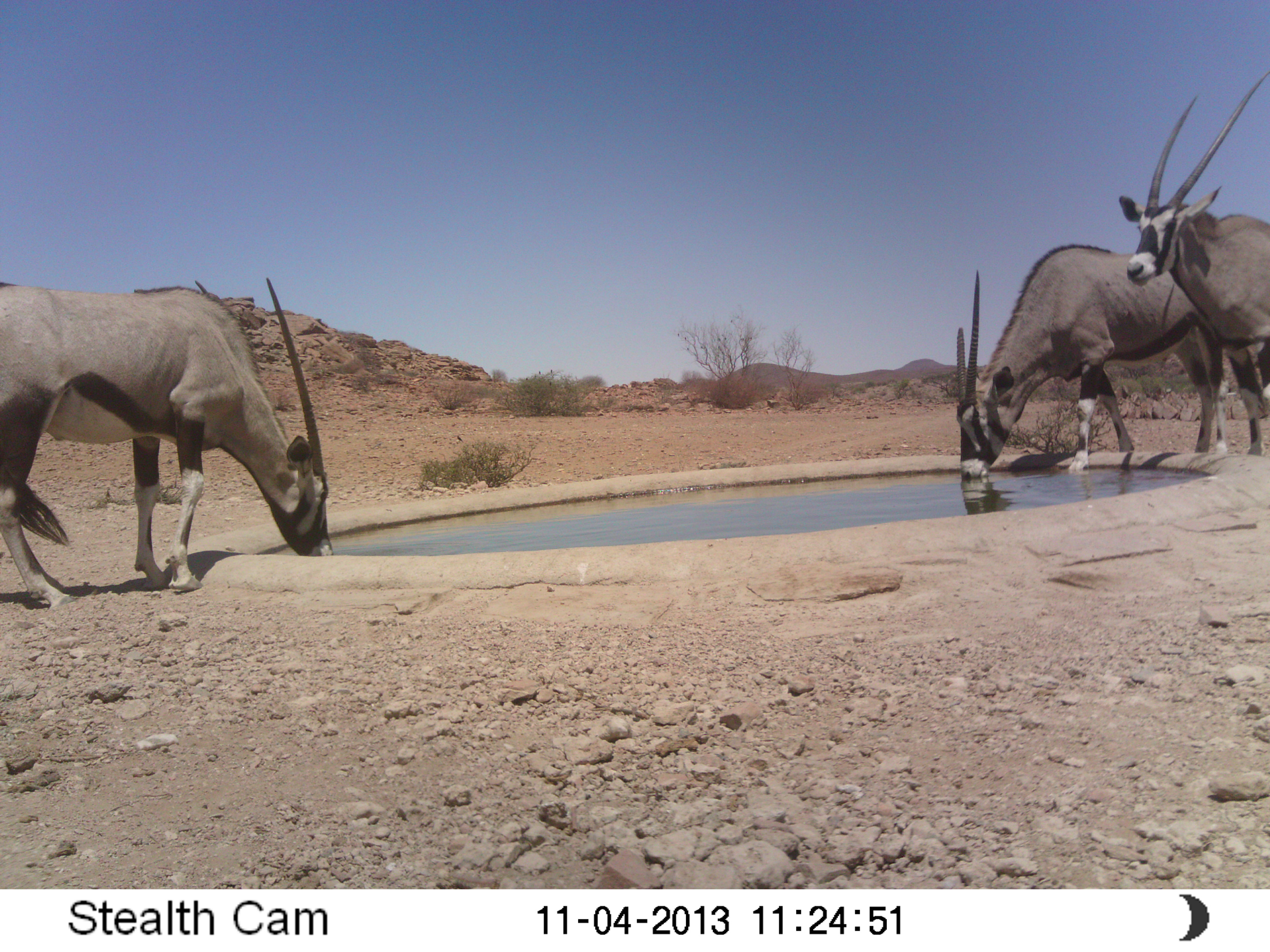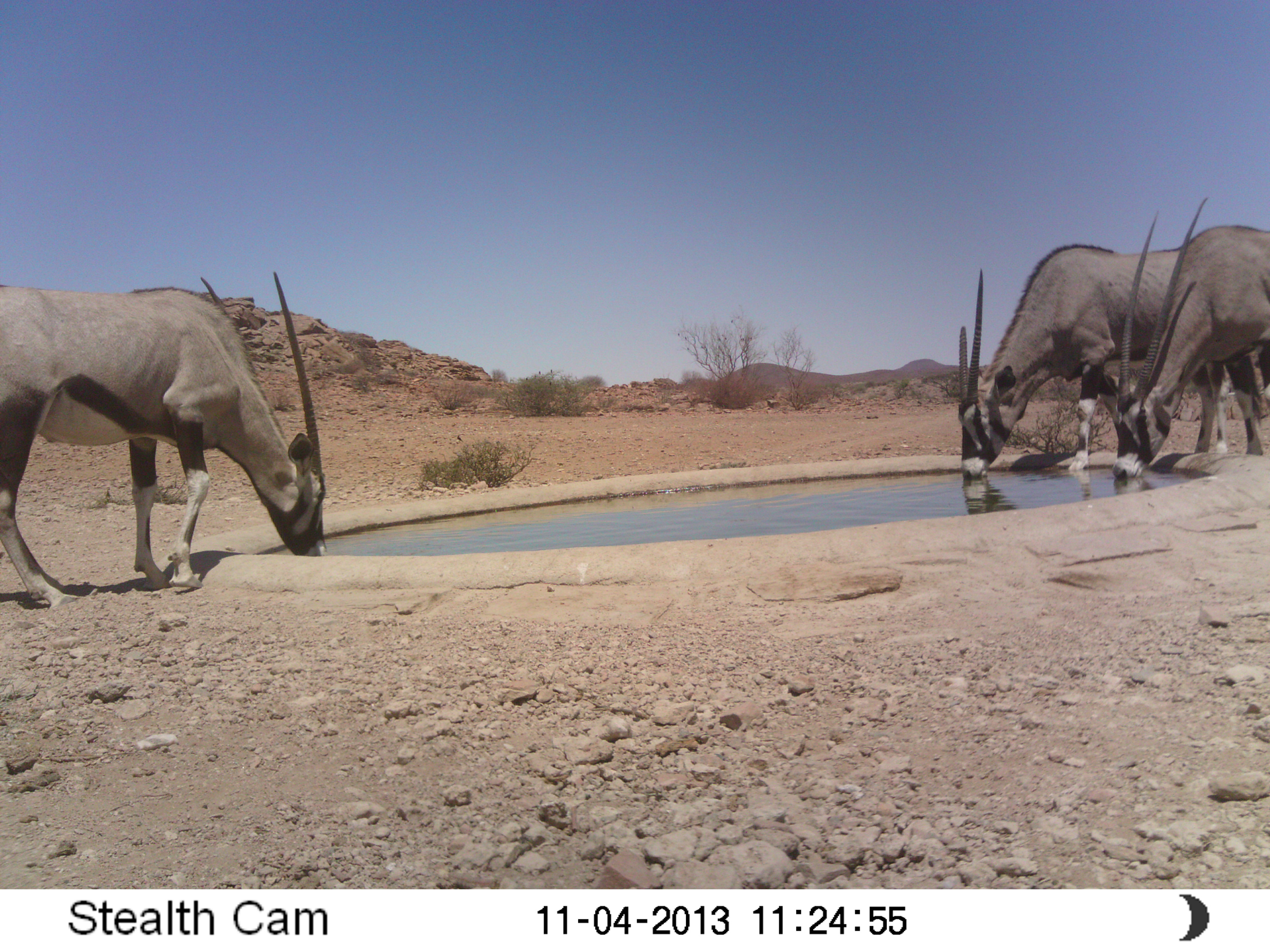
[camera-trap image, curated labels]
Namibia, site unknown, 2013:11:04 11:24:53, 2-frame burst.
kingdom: Animalia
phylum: Chordata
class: Mammalia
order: Artiodactyla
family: Bovidae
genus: Oryx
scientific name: Oryx gazella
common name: gemsbok